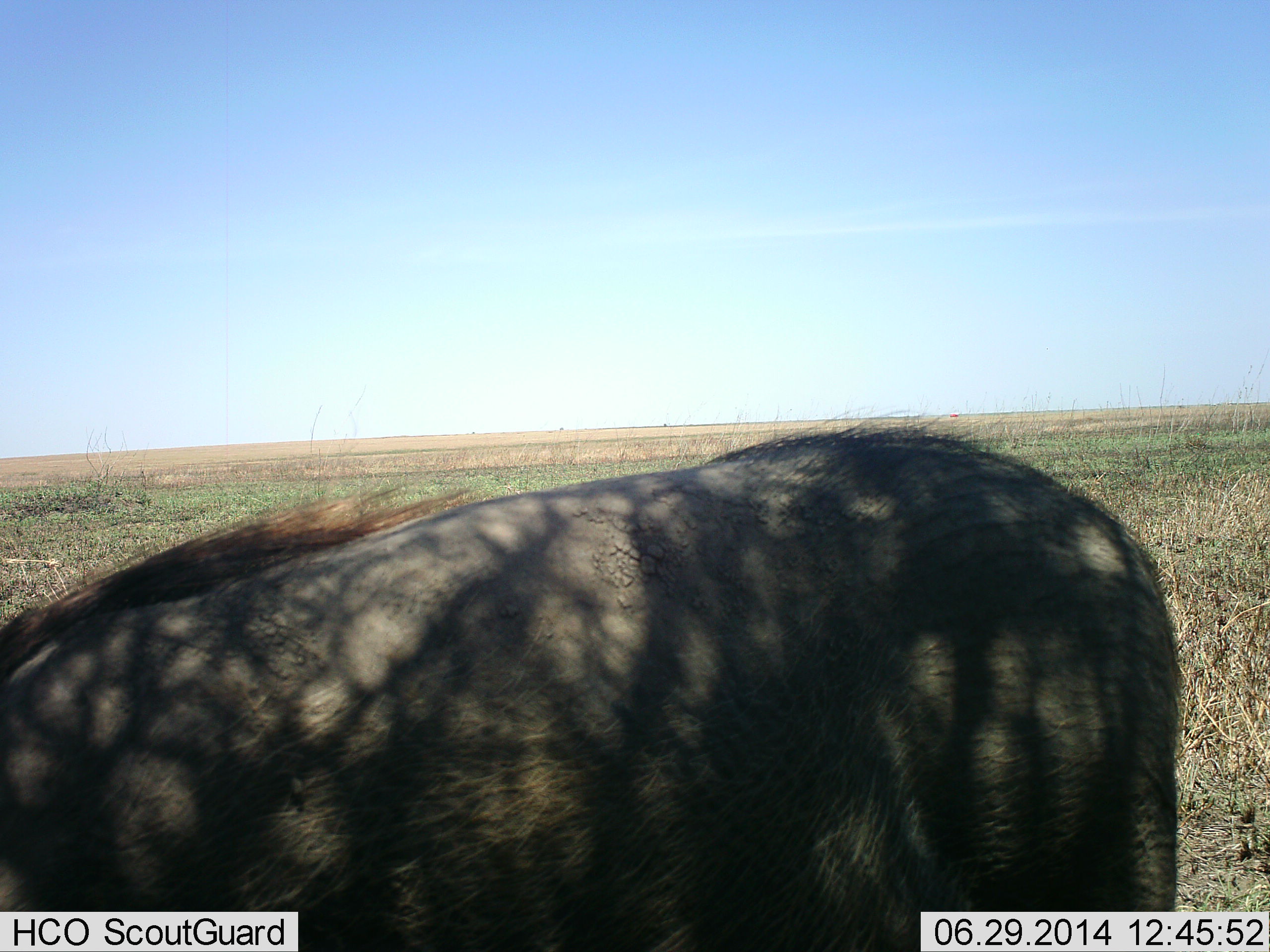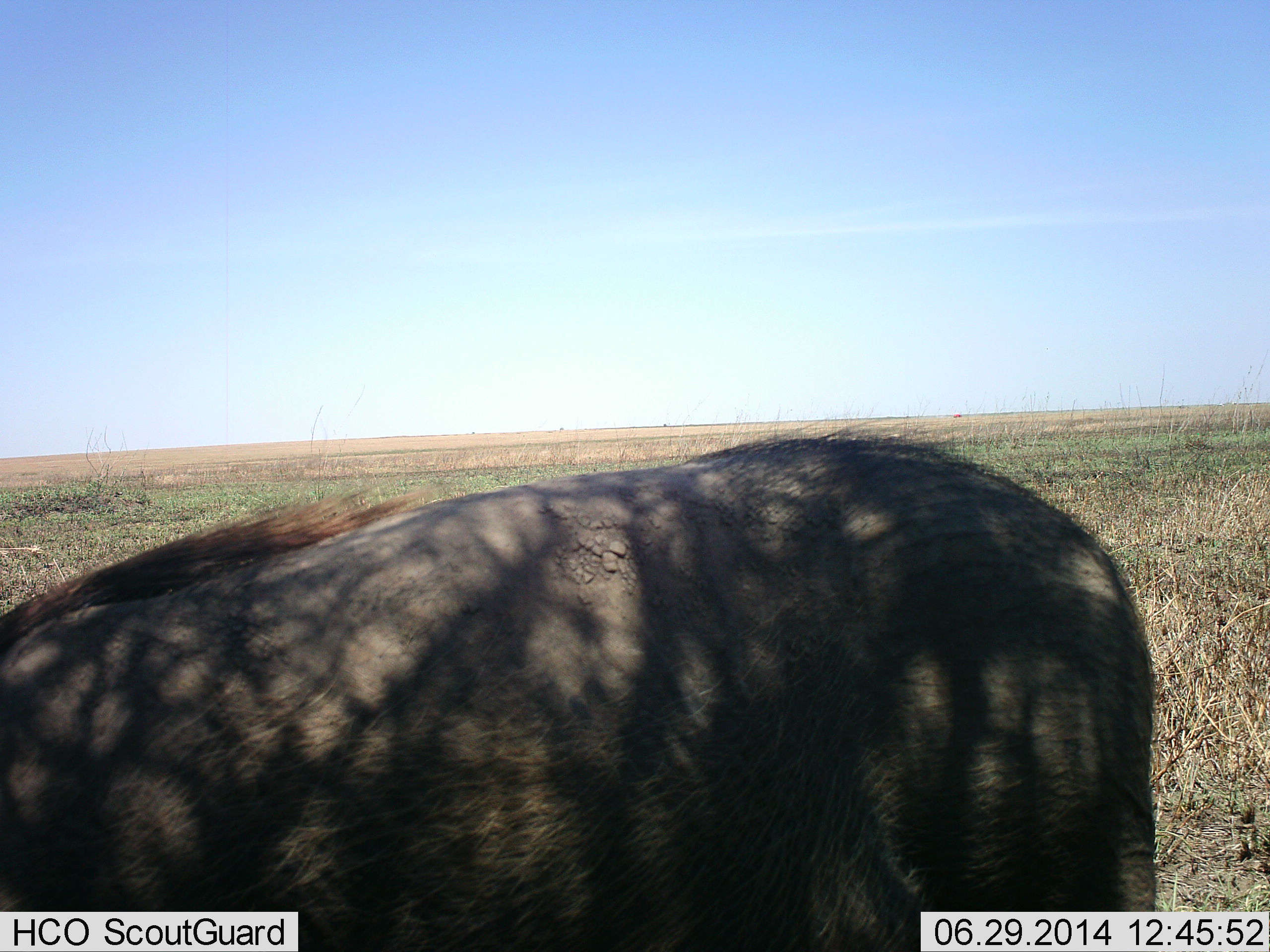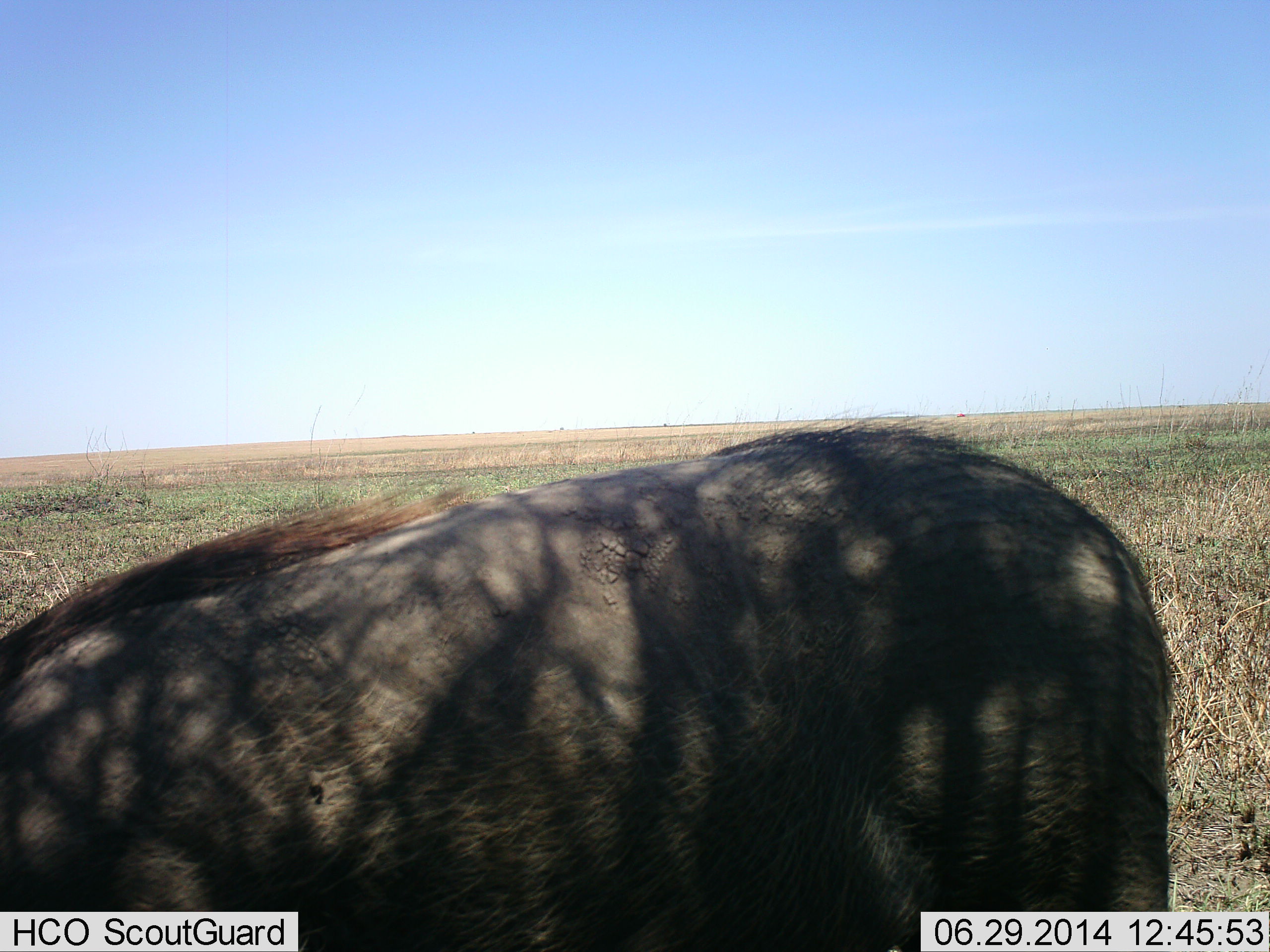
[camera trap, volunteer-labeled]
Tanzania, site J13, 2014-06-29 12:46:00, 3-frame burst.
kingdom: Animalia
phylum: Chordata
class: Mammalia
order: Artiodactyla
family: Suidae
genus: Phacochoerus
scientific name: Phacochoerus africanus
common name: warthog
Warthog (Phacochoerus africanus), count 1. Behavior (volunteer vote fractions): standing 70%, resting 0%, moving 0%, interacting 0%. Young present (vote fraction): 0%. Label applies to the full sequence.